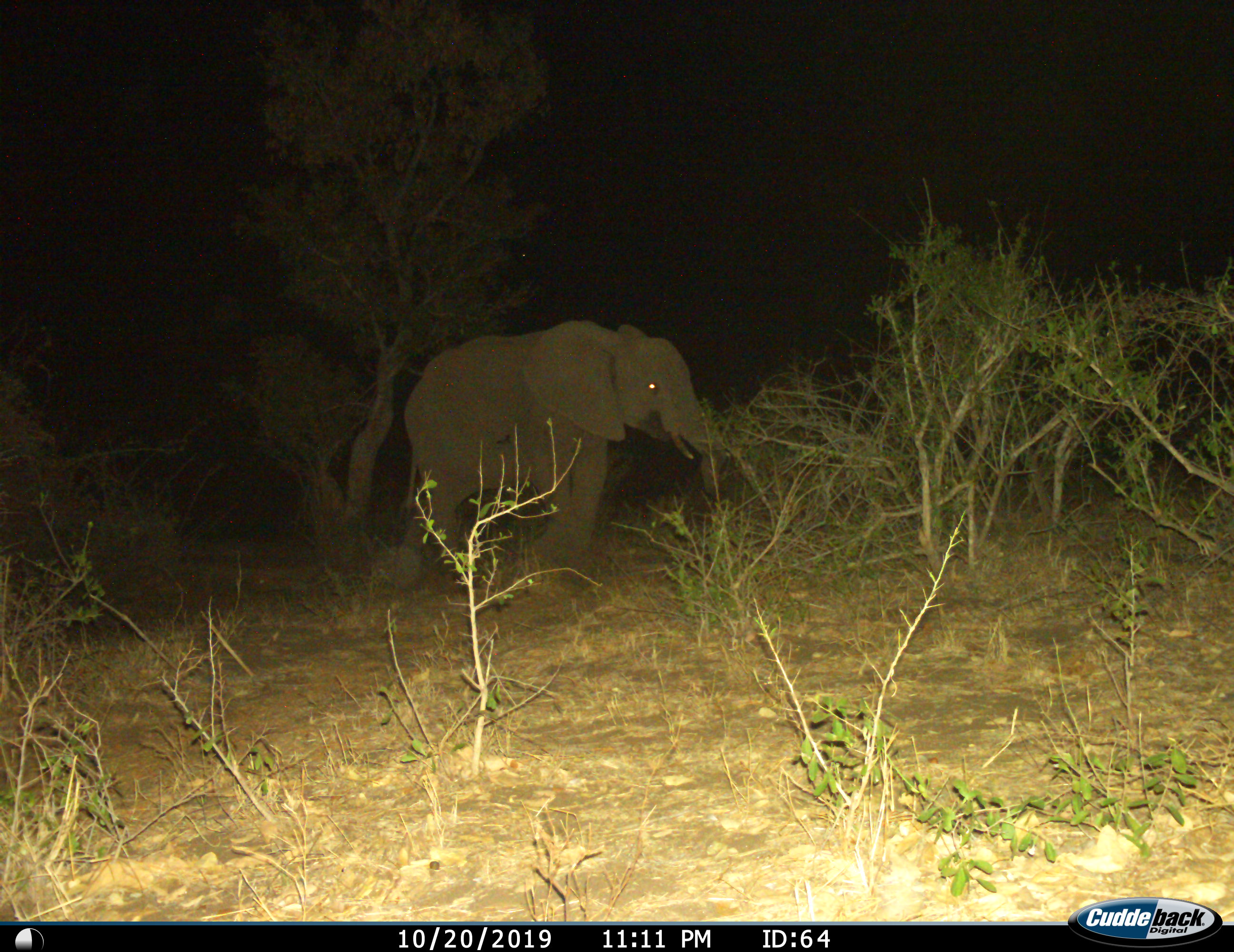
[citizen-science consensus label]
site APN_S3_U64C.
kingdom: Animalia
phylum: Chordata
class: Mammalia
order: Proboscidea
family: Elephantidae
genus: Loxodonta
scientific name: Loxodonta africana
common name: african bush elephant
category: elephant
Elephant (african bush elephant) (Loxodonta africana), count 1. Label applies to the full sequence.